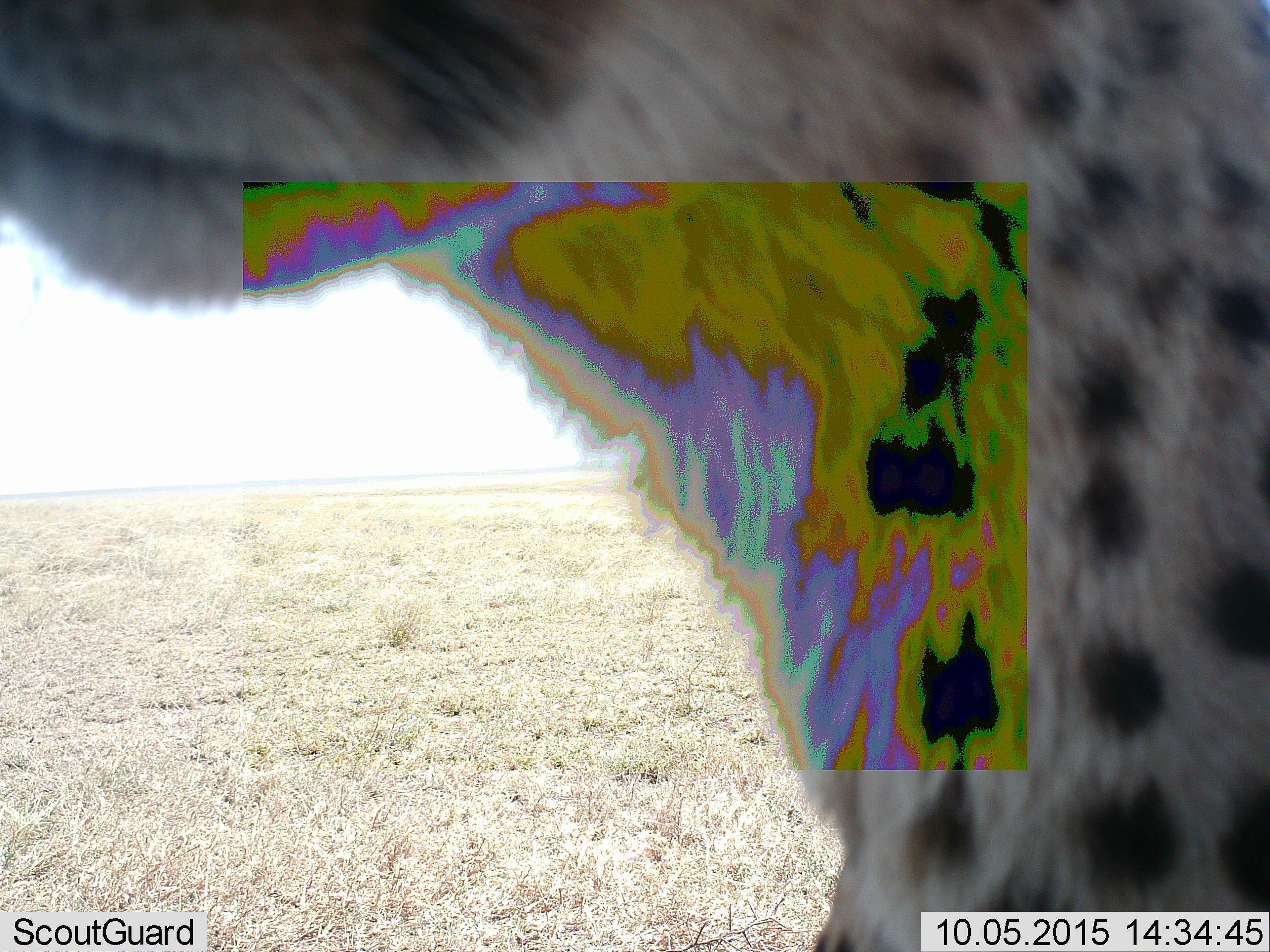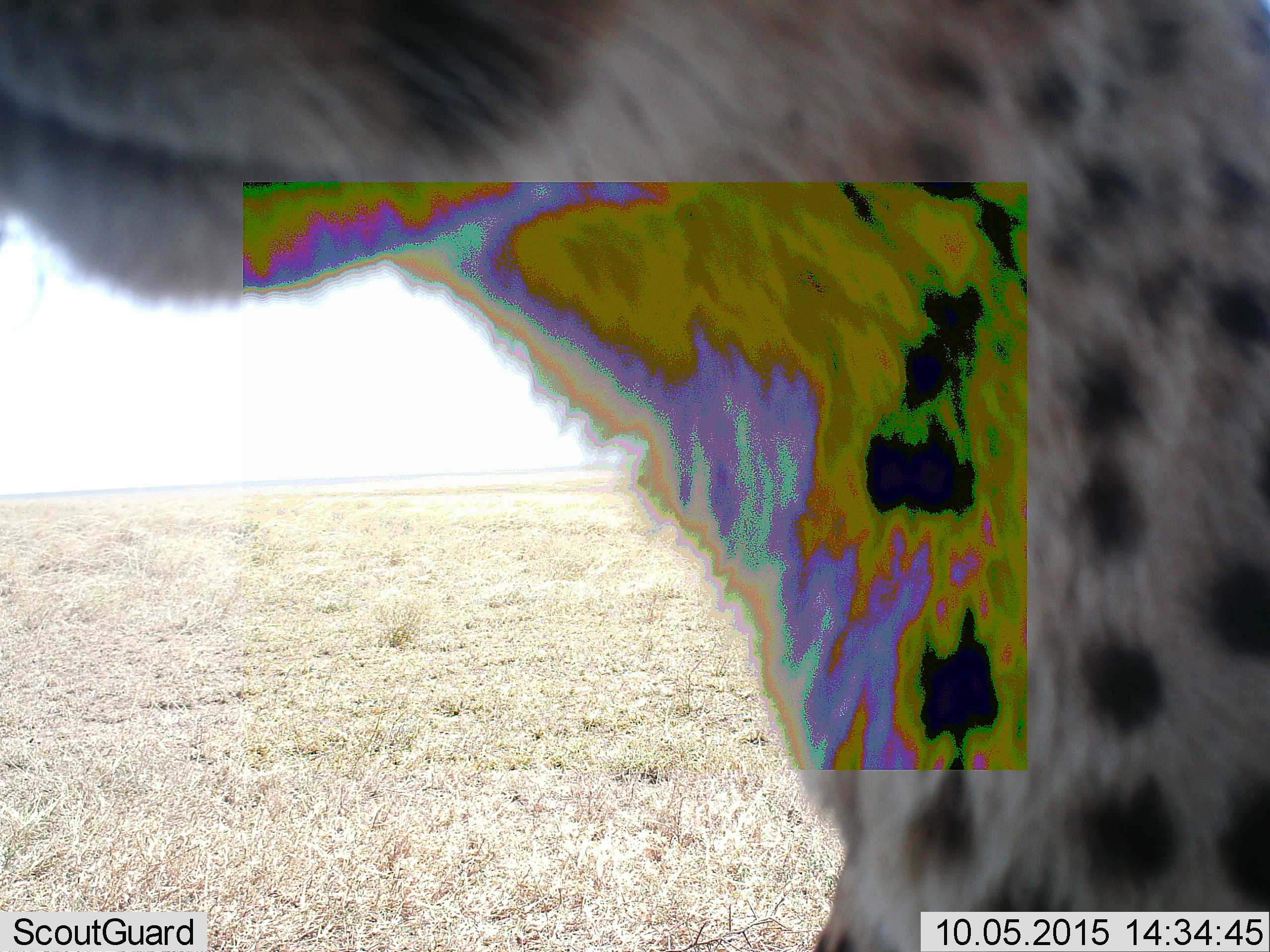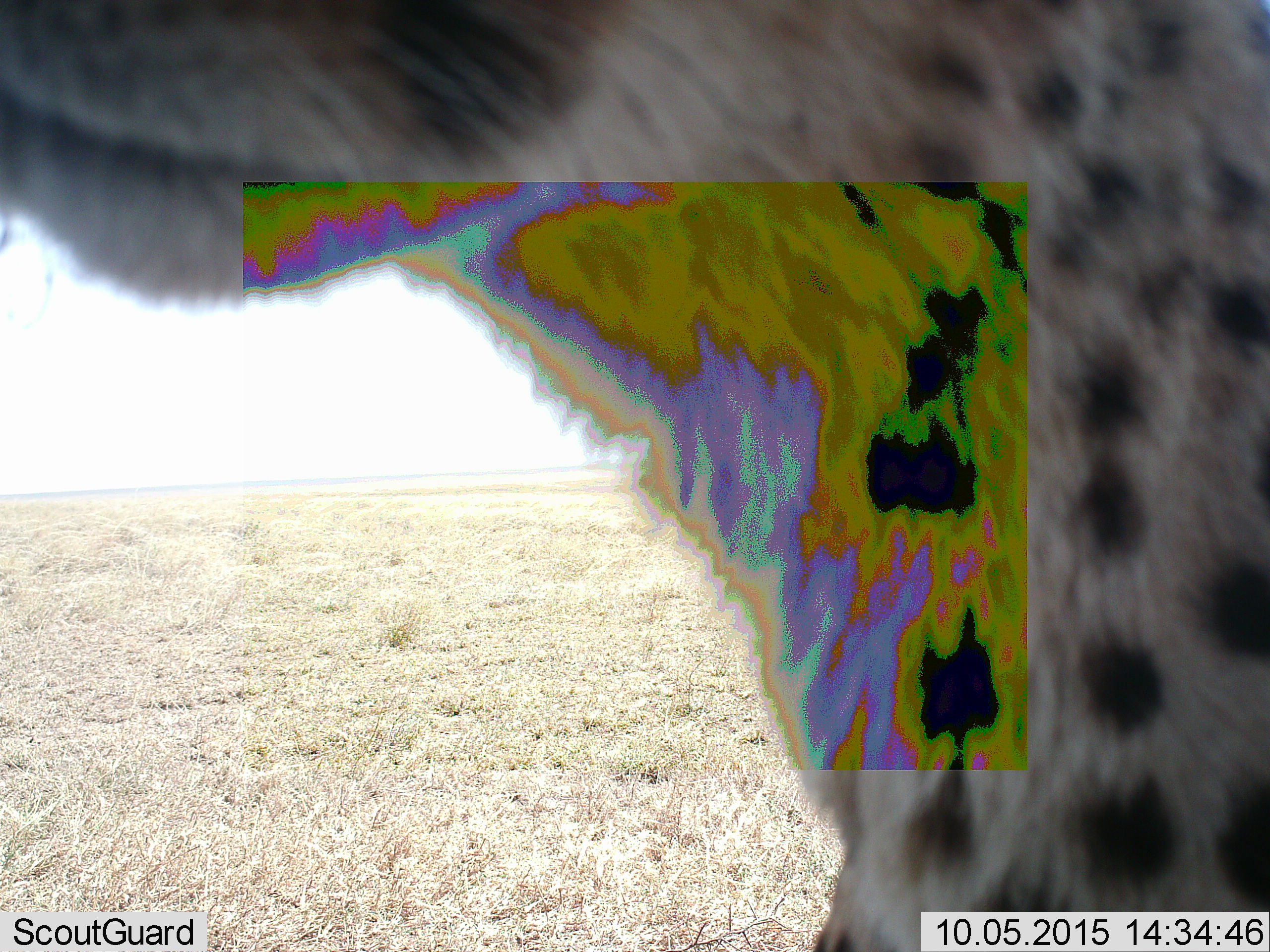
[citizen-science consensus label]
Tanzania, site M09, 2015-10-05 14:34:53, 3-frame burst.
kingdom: Animalia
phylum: Chordata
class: Mammalia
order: Carnivora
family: Felidae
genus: Acinonyx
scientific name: Acinonyx jubatus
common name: cheetah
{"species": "cheetah (Acinonyx jubatus)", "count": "1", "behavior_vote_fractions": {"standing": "50%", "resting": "33%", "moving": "17%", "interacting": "0%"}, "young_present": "0%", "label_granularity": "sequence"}